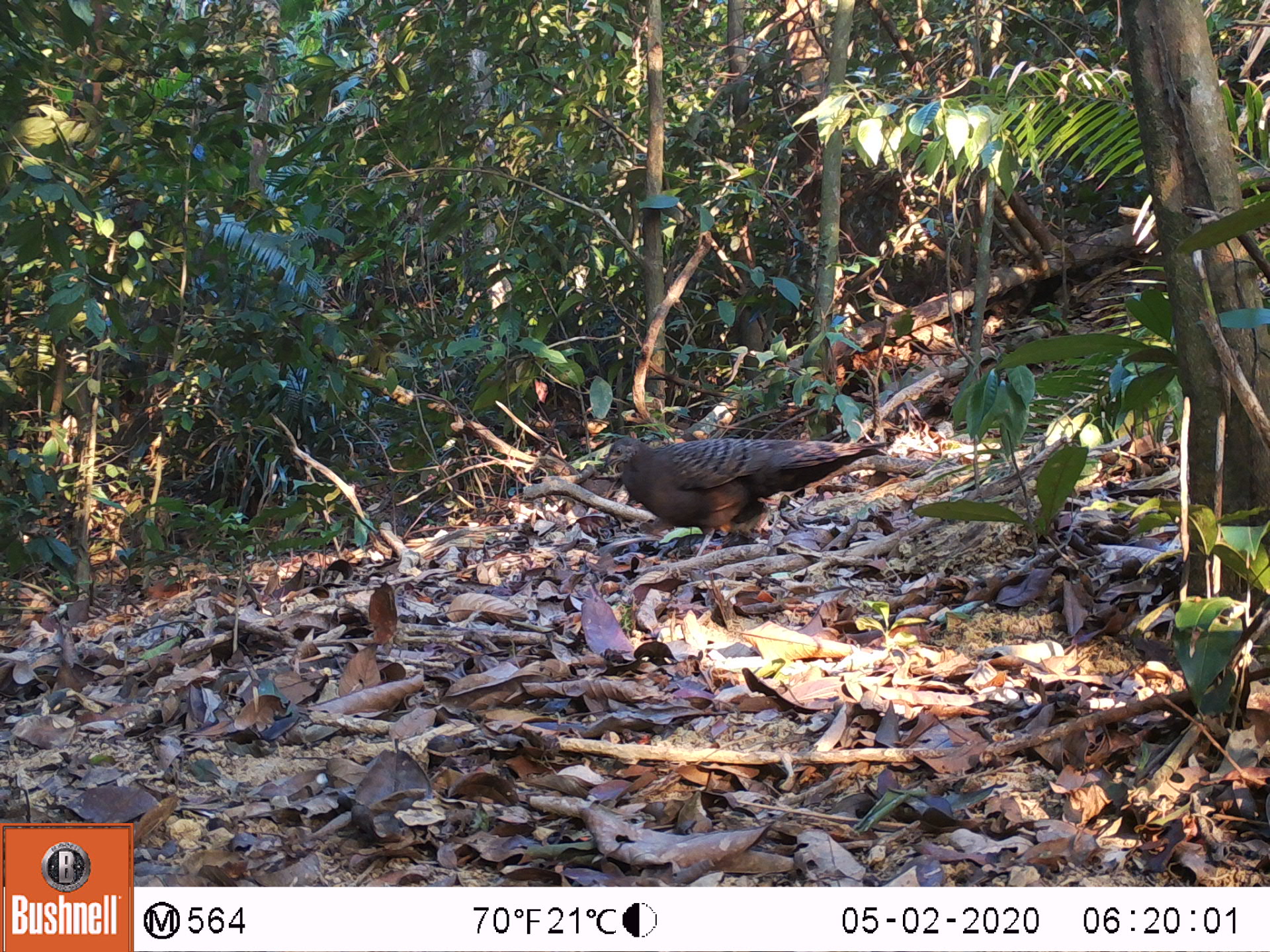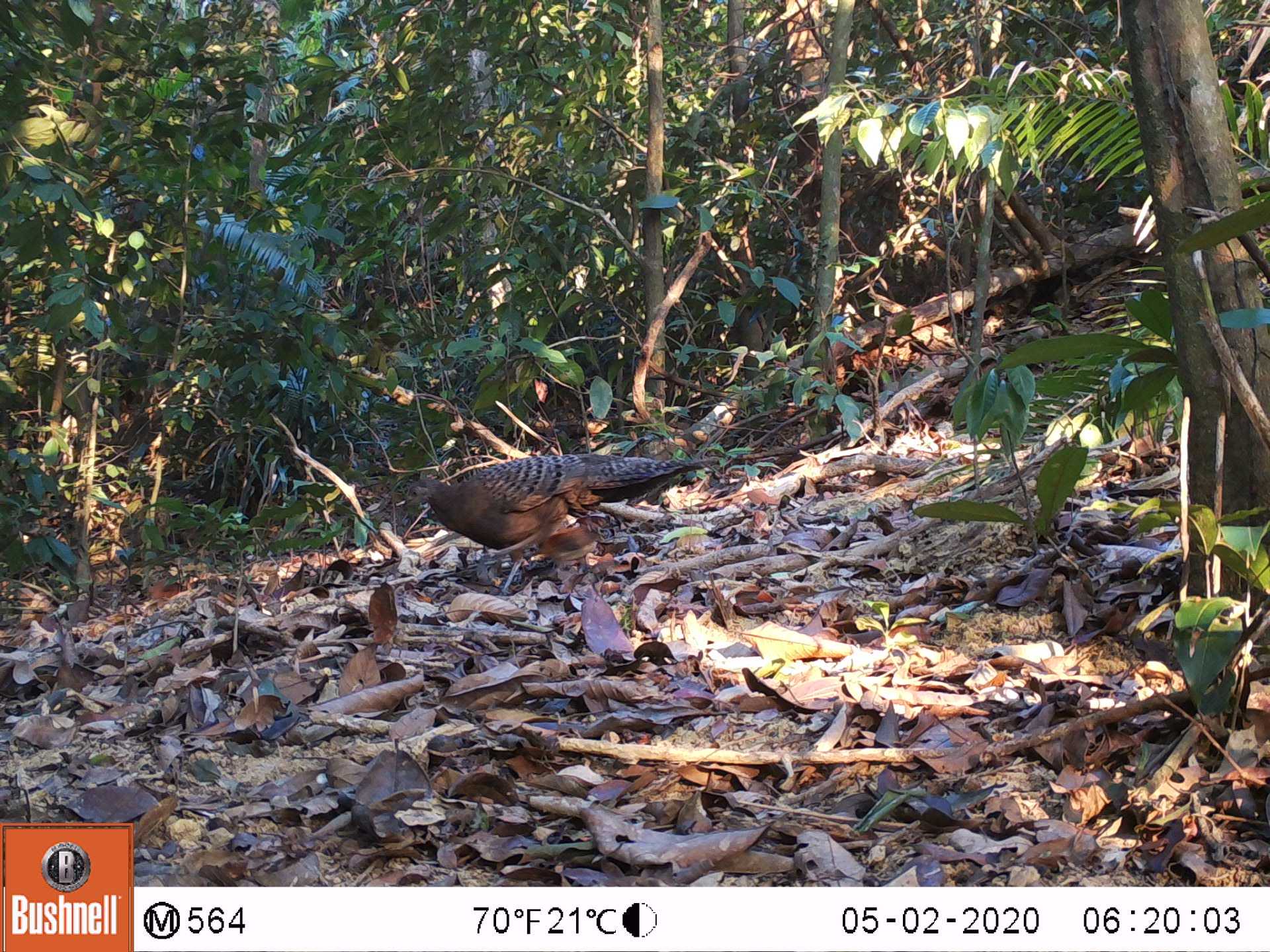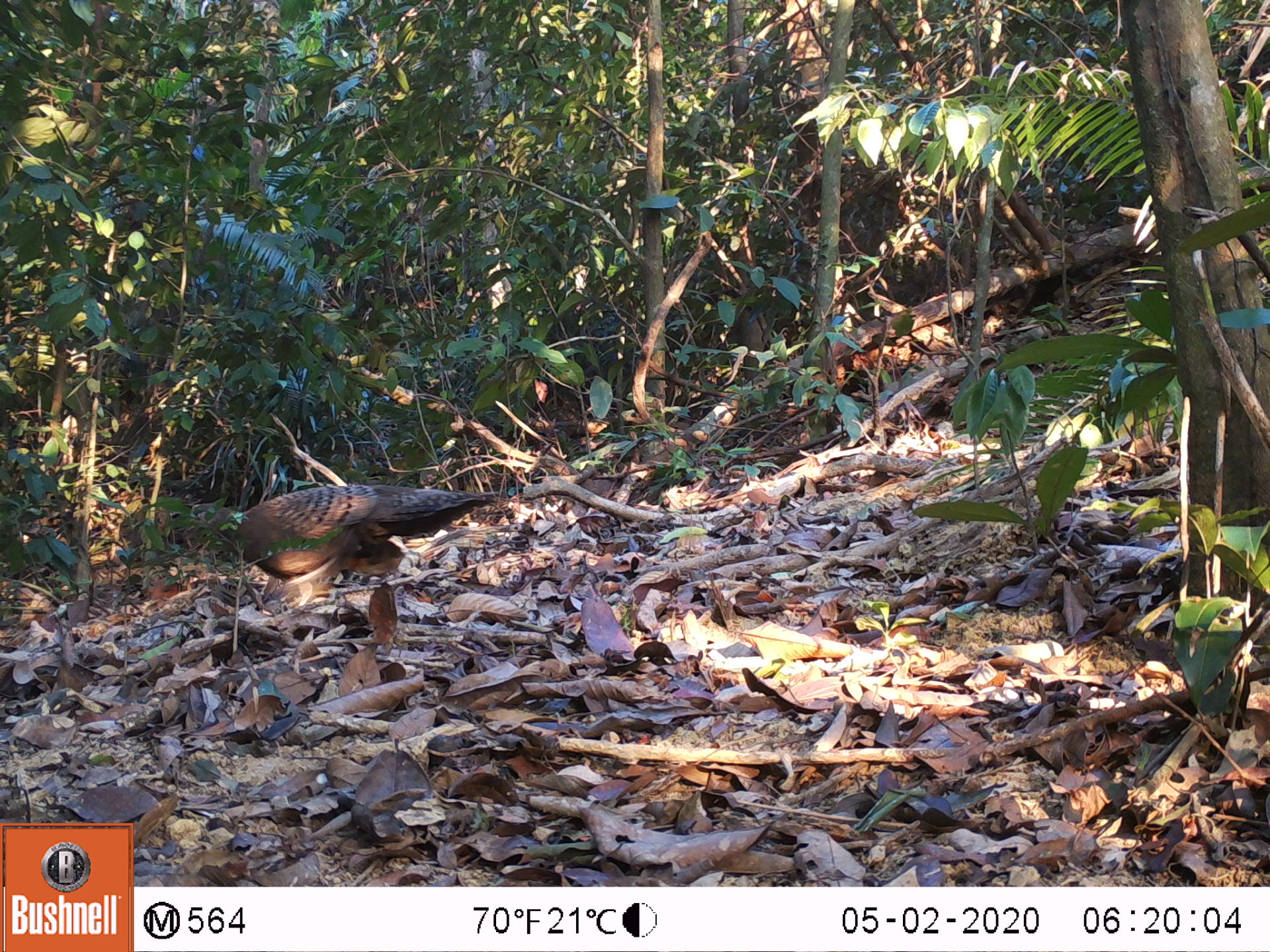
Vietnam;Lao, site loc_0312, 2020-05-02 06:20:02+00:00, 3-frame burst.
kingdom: Animalia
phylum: Chordata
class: Aves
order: Galliformes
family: Phasianidae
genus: Polyplectron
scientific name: Polyplectron bicalcaratum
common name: gray peacock-pheasant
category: grey peacock pheasant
Grey peacock pheasant (gray peacock-pheasant) (Polyplectron bicalcaratum). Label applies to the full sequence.